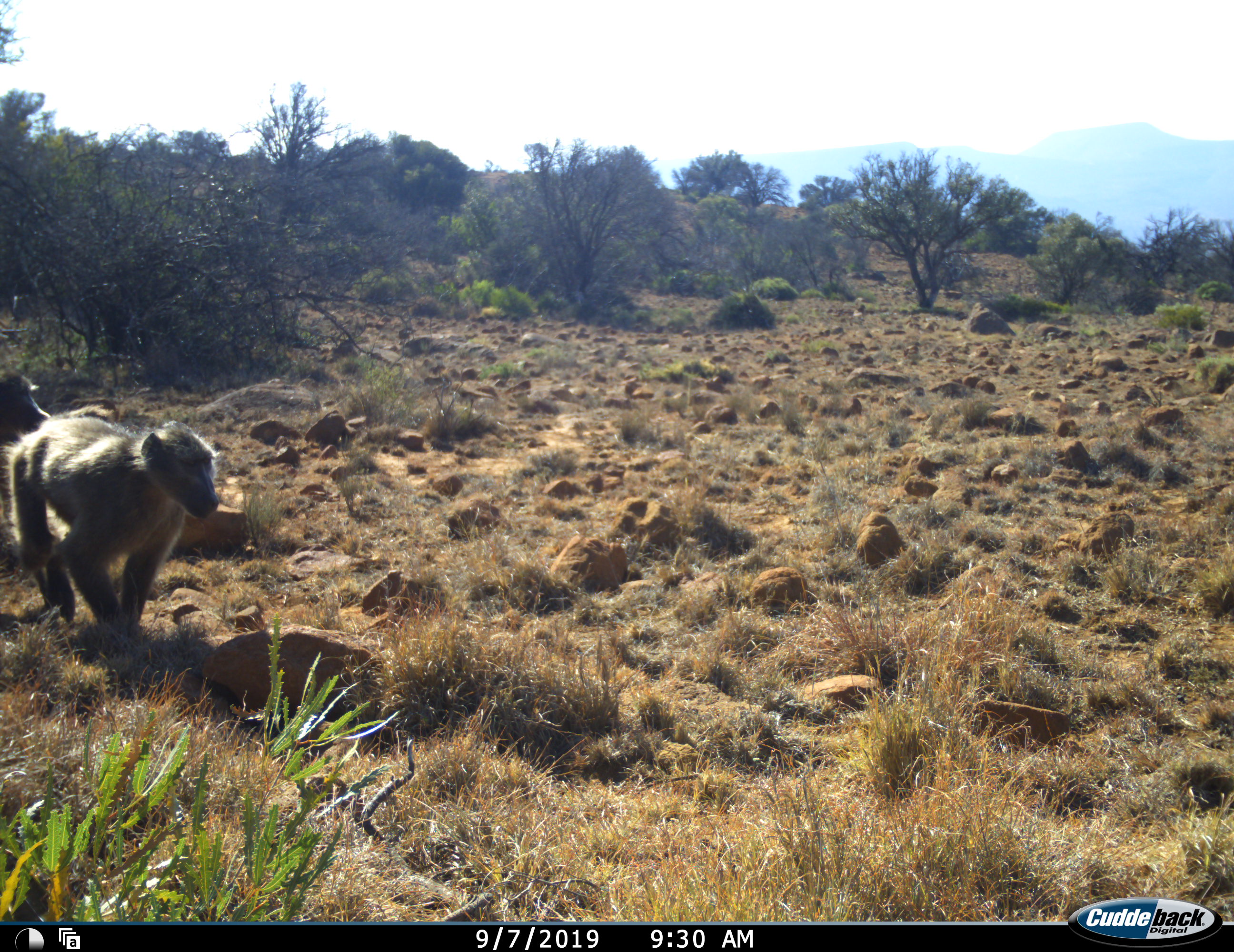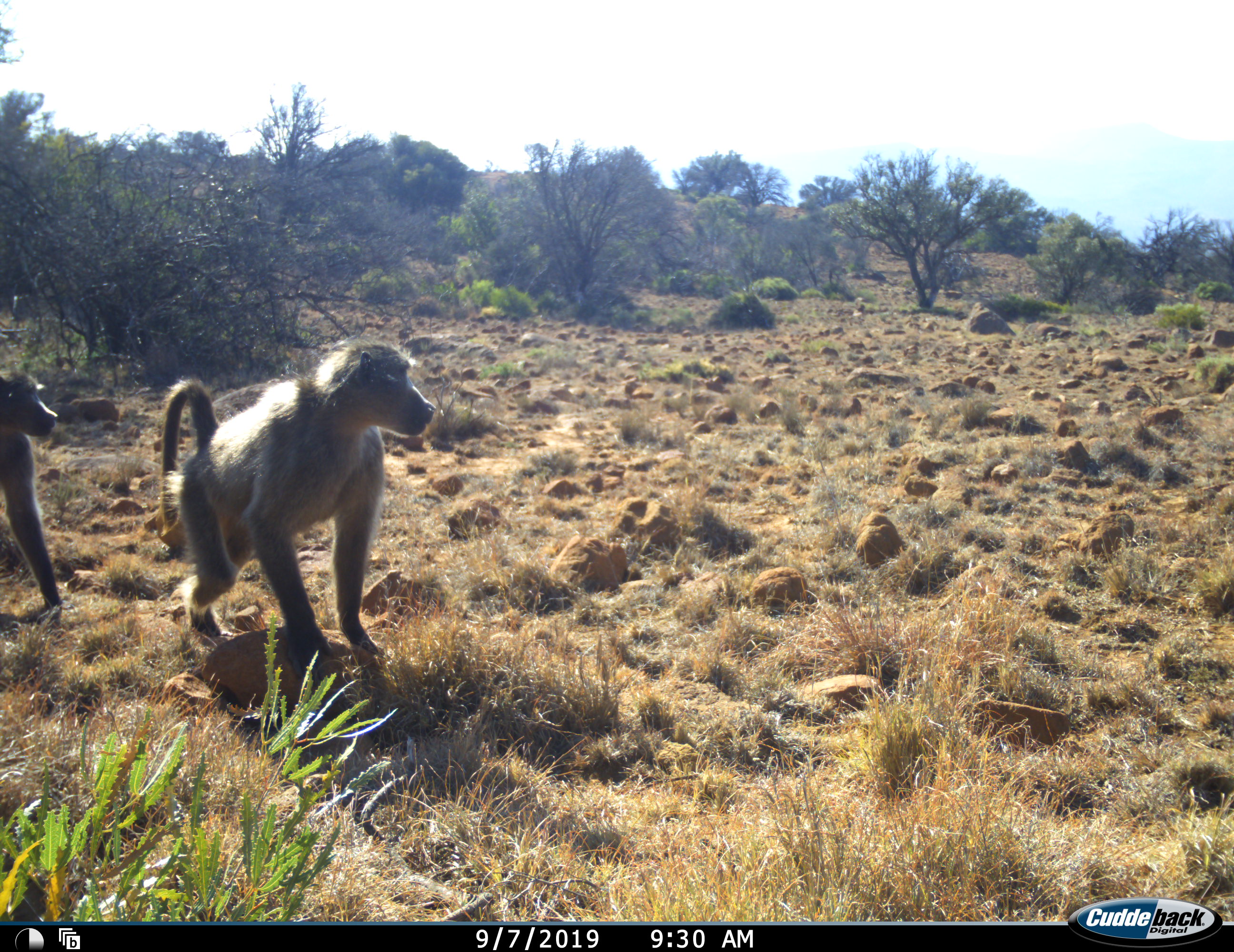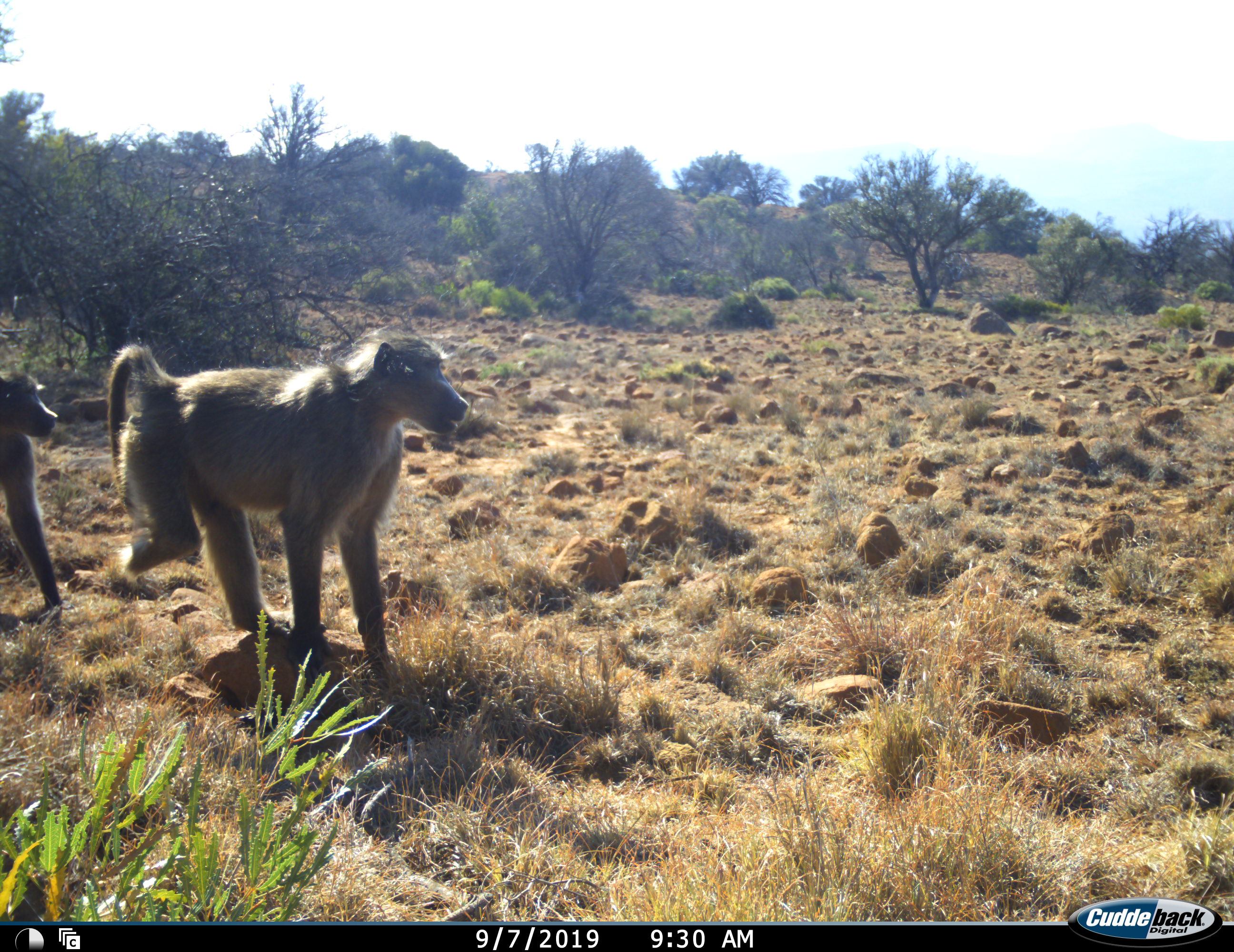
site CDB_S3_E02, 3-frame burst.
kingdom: Animalia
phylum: Chordata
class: Mammalia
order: Primates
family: Cercopithecidae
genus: Papio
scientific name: Papio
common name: baboon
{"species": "baboon (Papio)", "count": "2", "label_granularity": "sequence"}